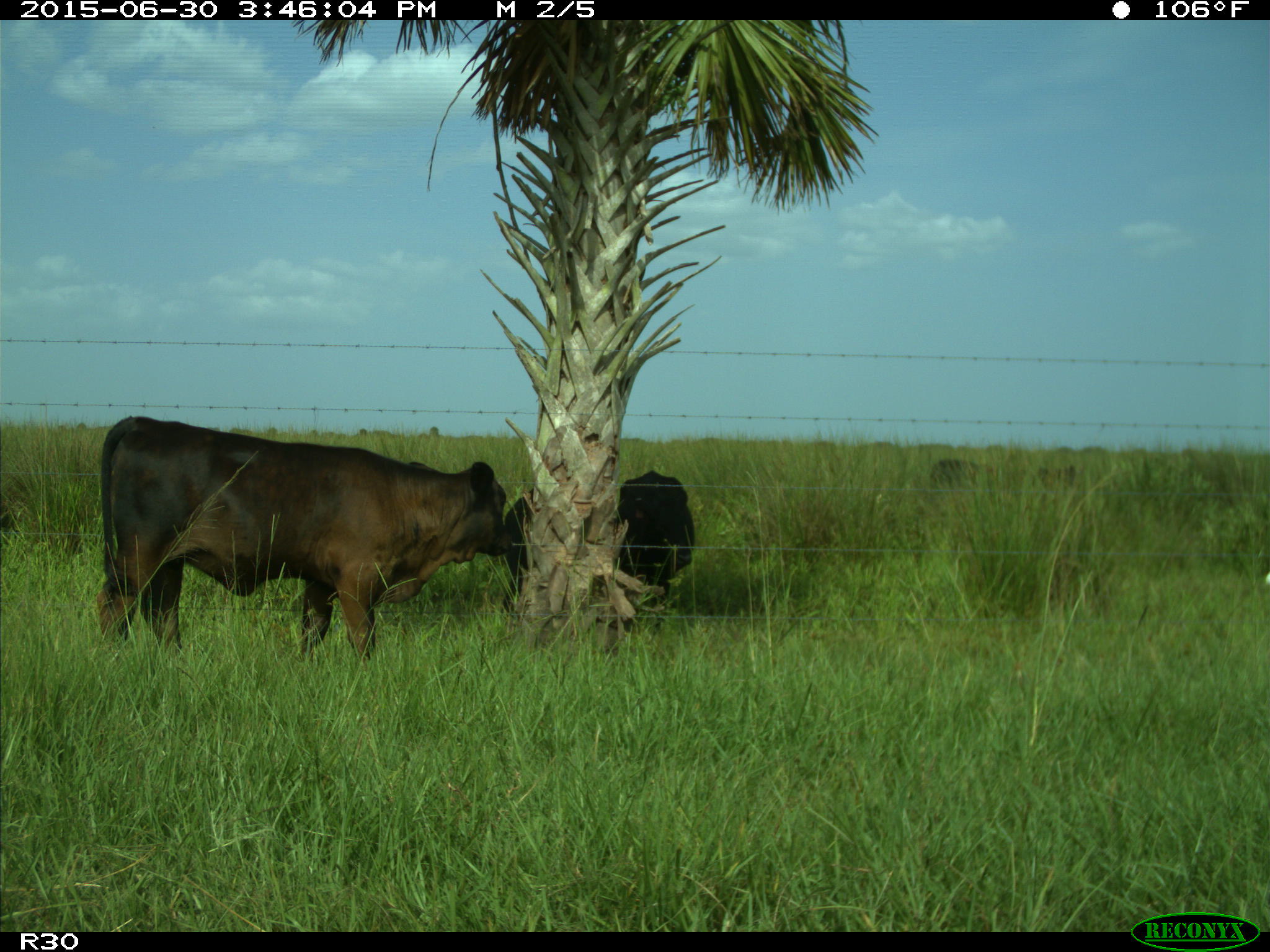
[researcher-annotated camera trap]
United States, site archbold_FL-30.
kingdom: Animalia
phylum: Chordata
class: Mammalia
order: Artiodactyla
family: Bovidae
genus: Bos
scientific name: Bos taurus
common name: domestic cow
Bos taurus (domestic cow).